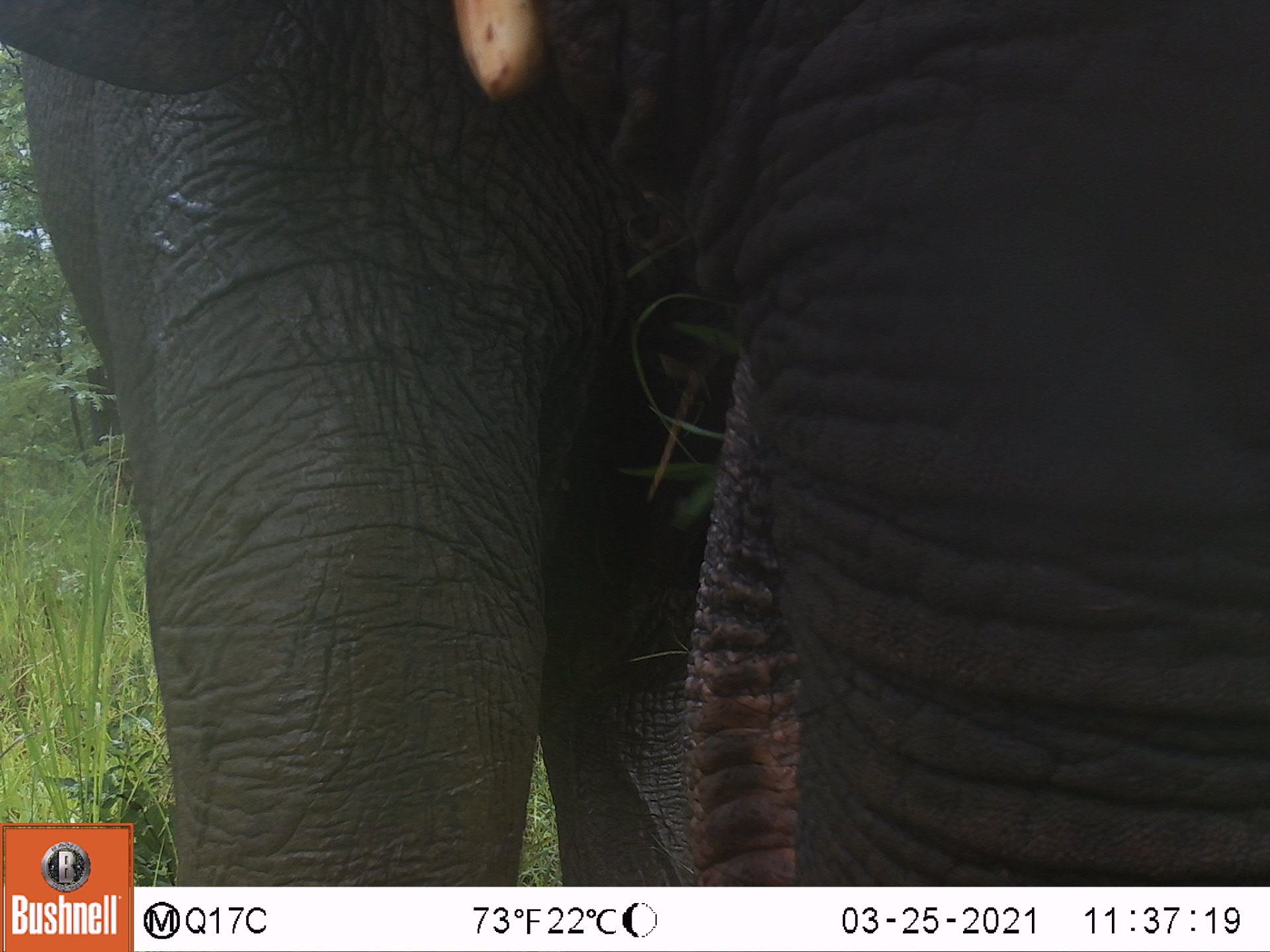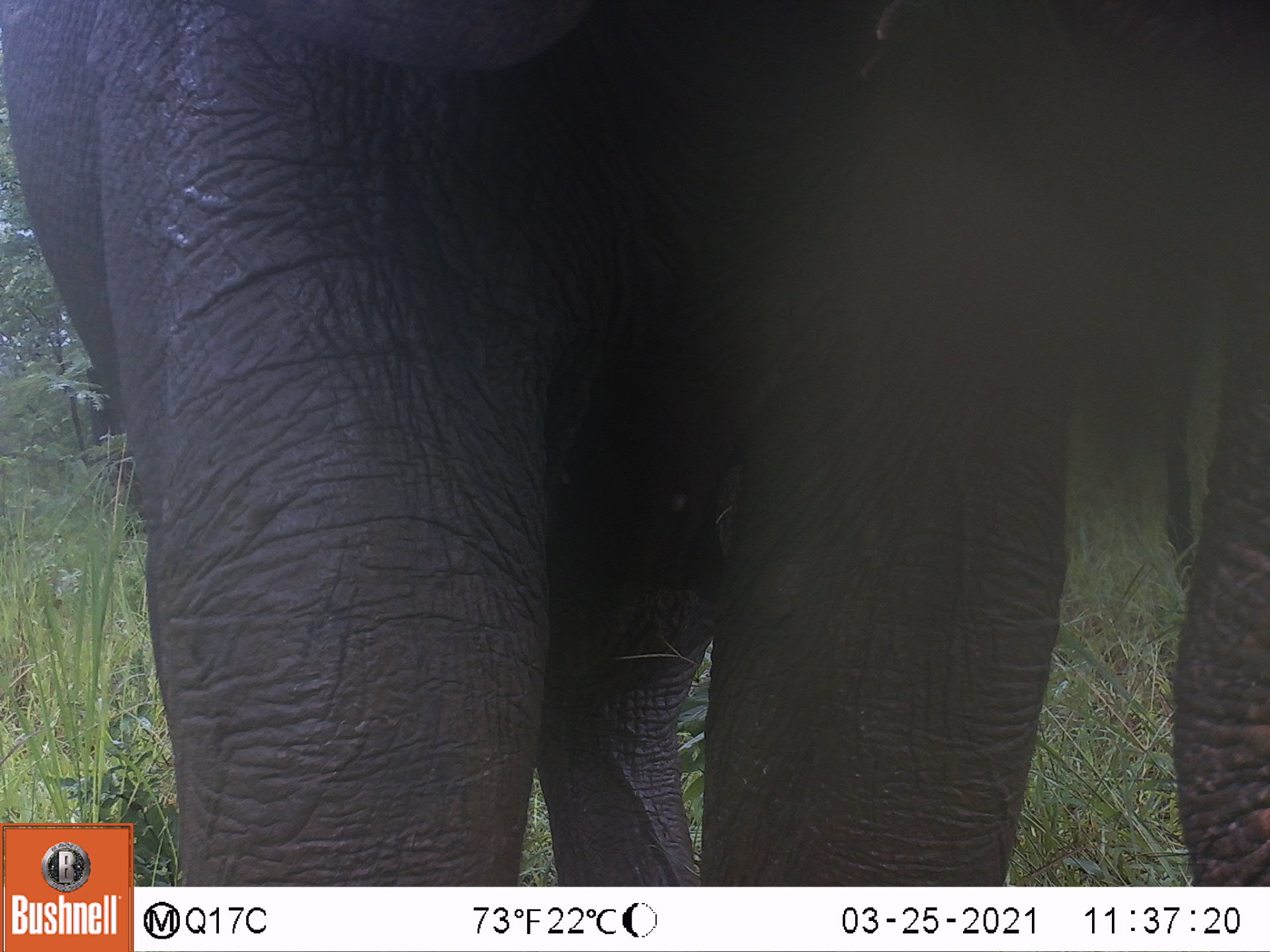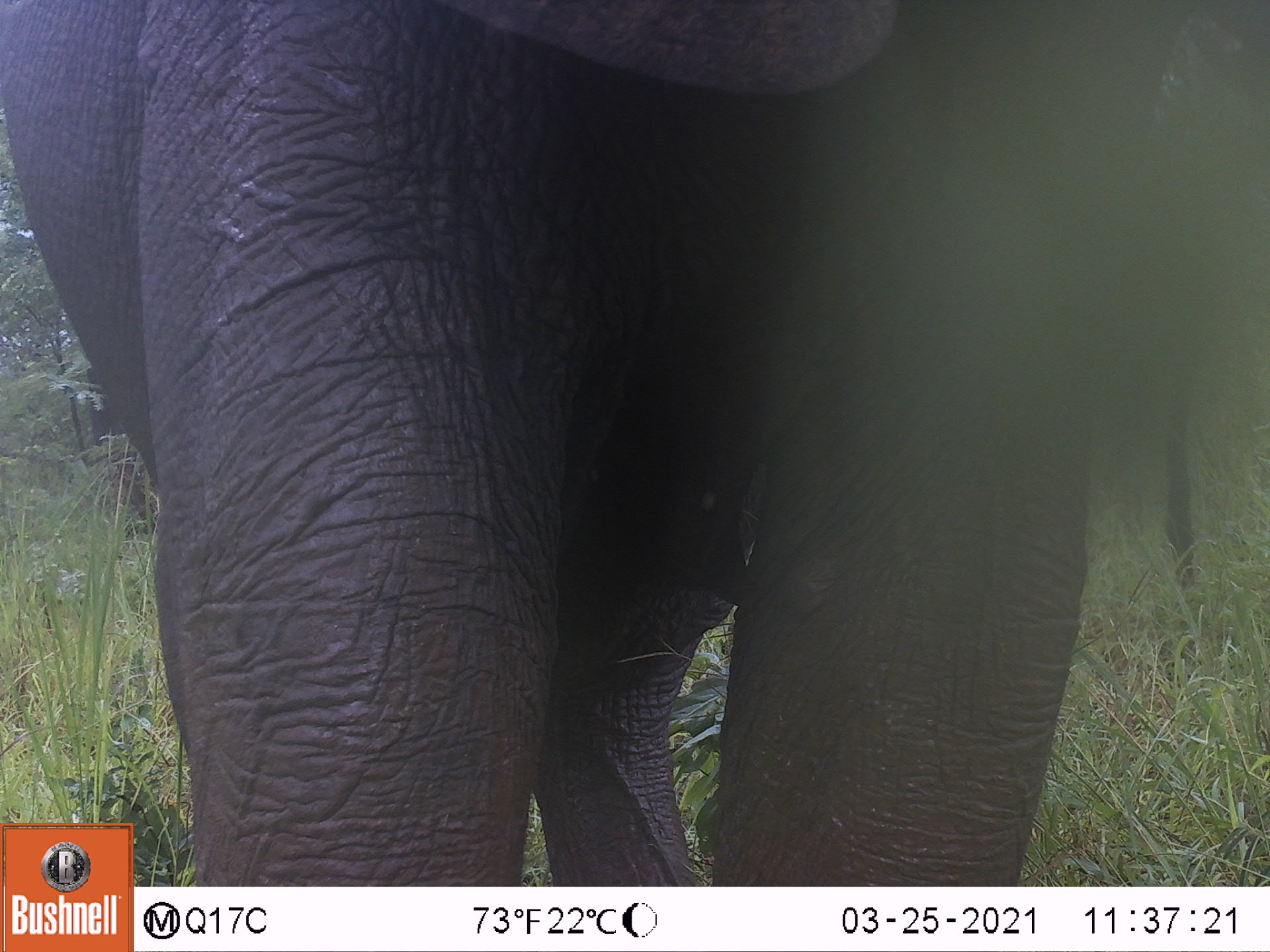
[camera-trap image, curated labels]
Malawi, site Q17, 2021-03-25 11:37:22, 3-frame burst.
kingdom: Animalia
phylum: Chordata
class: Mammalia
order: Proboscidea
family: Elephantidae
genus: Loxodonta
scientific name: Loxodonta africana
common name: african savanna elephant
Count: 1.